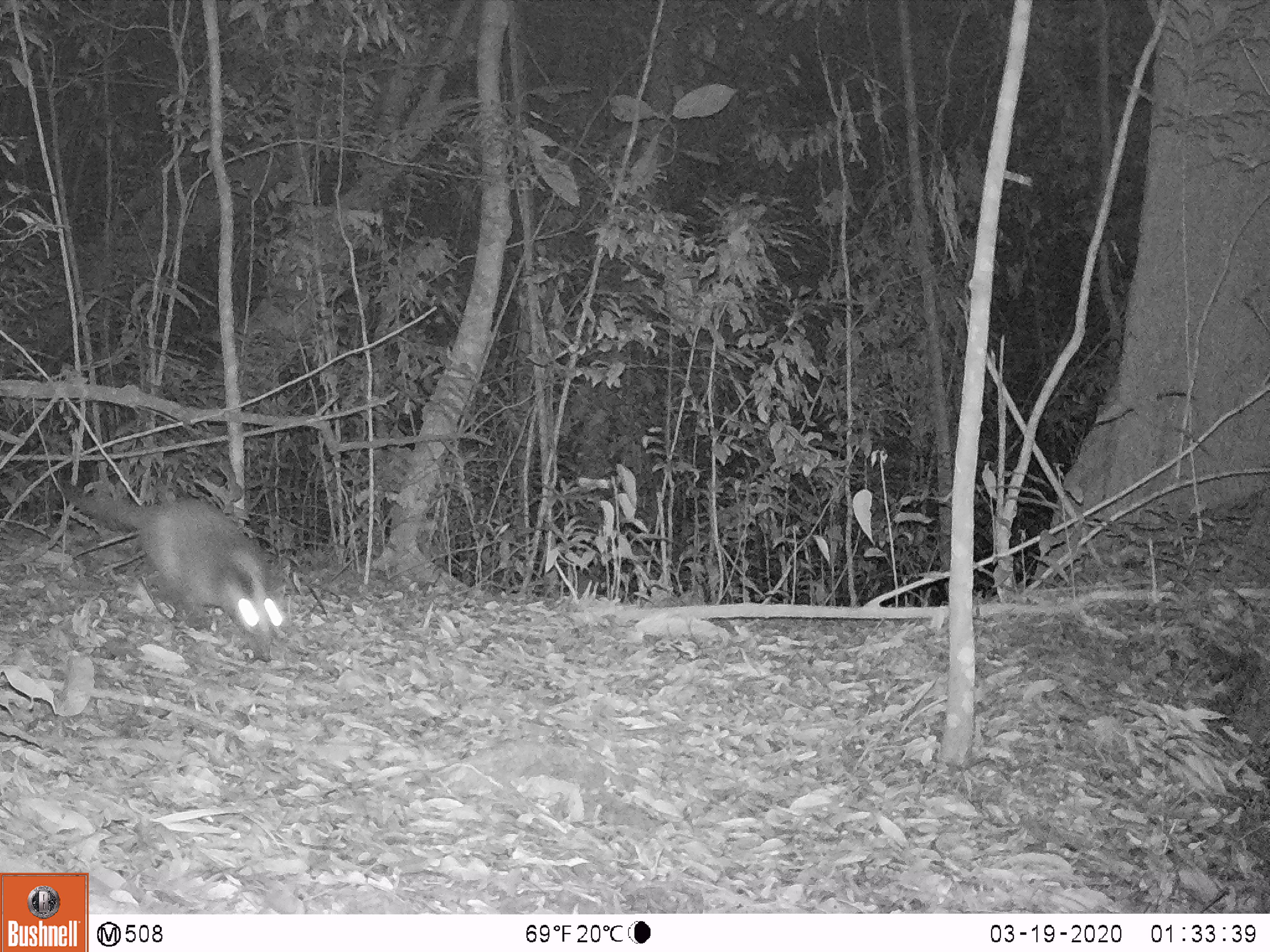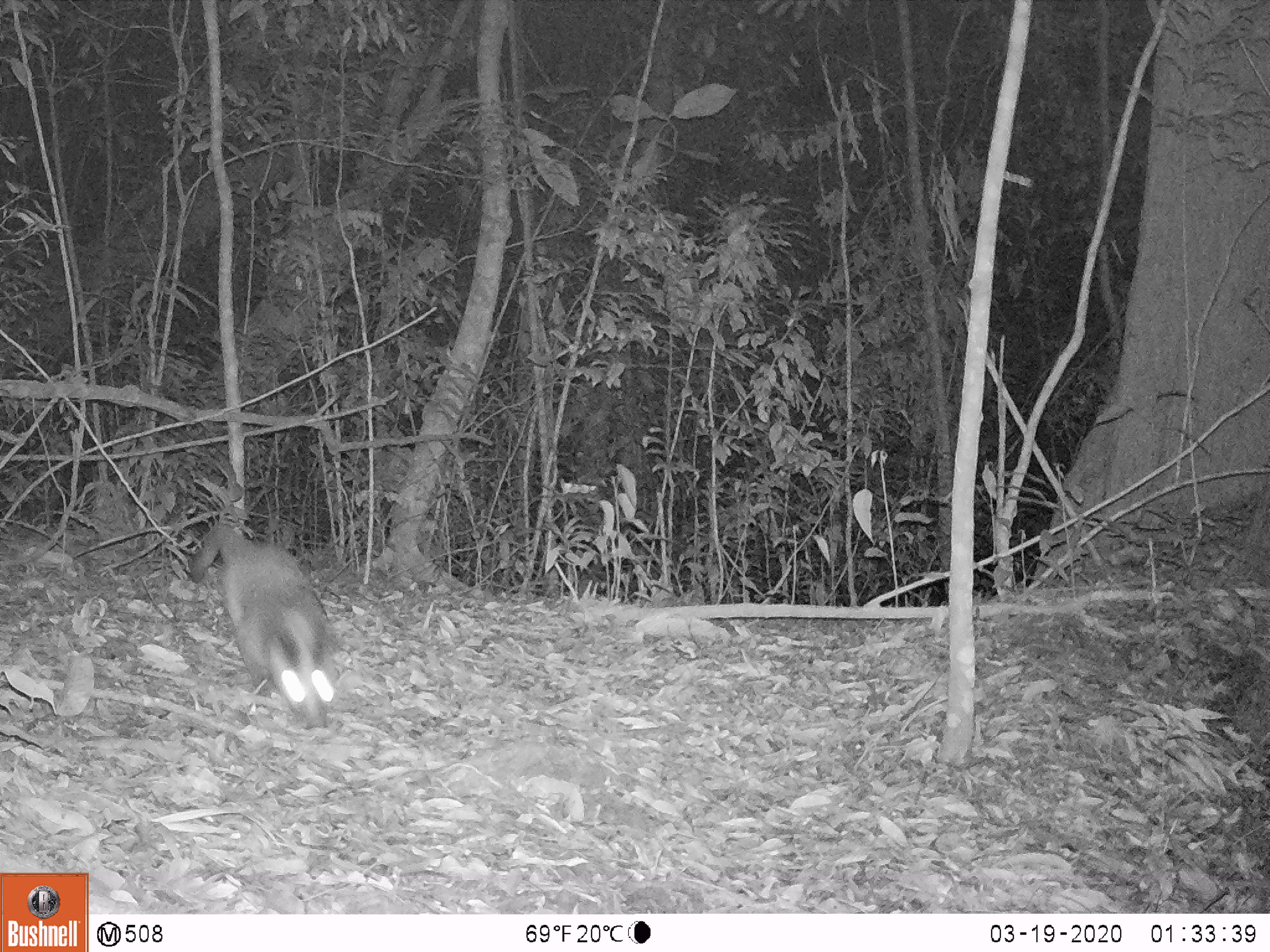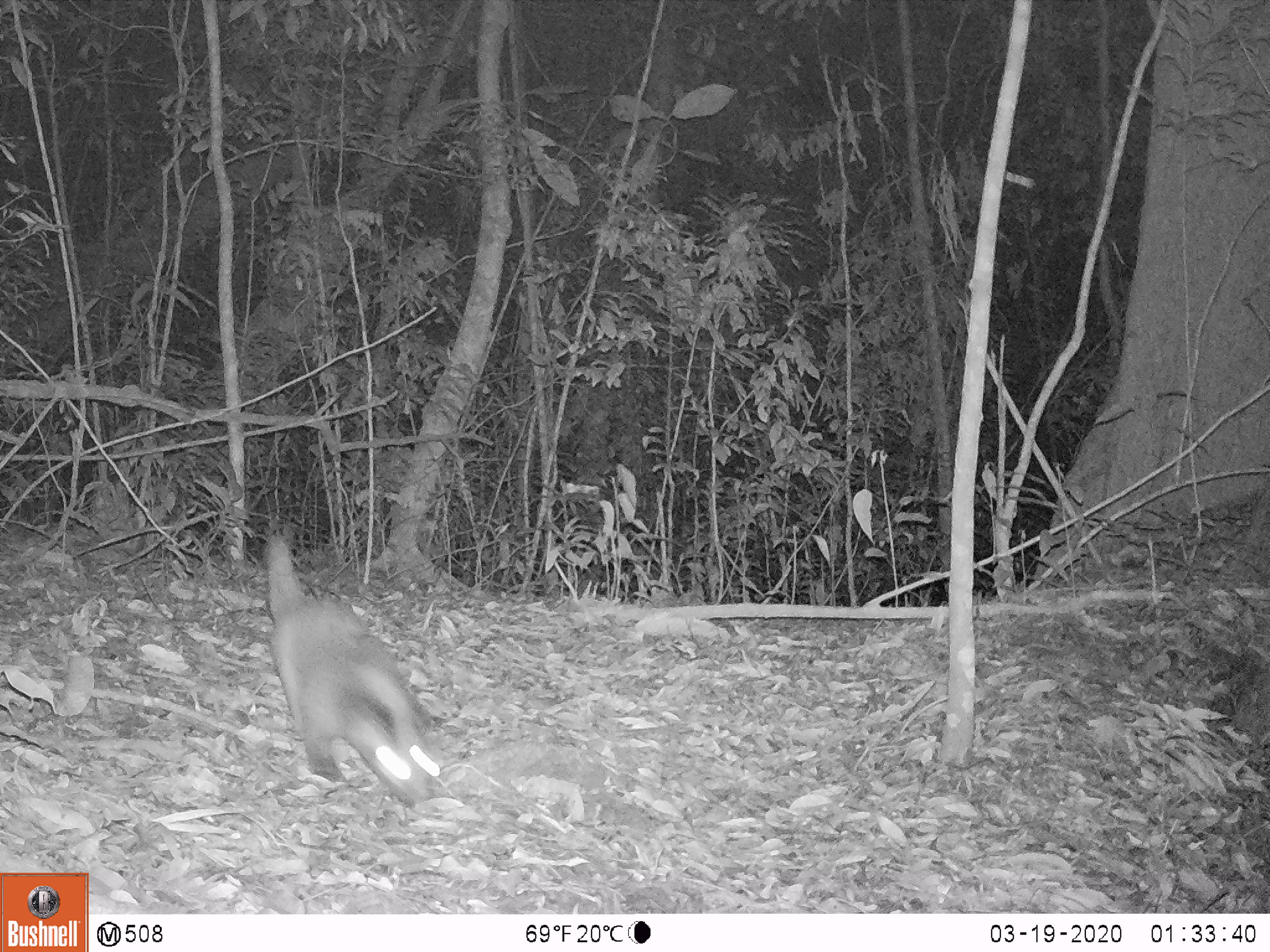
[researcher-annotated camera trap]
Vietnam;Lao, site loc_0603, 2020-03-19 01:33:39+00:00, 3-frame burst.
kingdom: Animalia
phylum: Chordata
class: Mammalia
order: Carnivora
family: Viverridae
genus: Paguma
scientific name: Paguma larvata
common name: masked palm civet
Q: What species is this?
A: Masked palm civet (Paguma larvata).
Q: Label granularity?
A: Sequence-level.